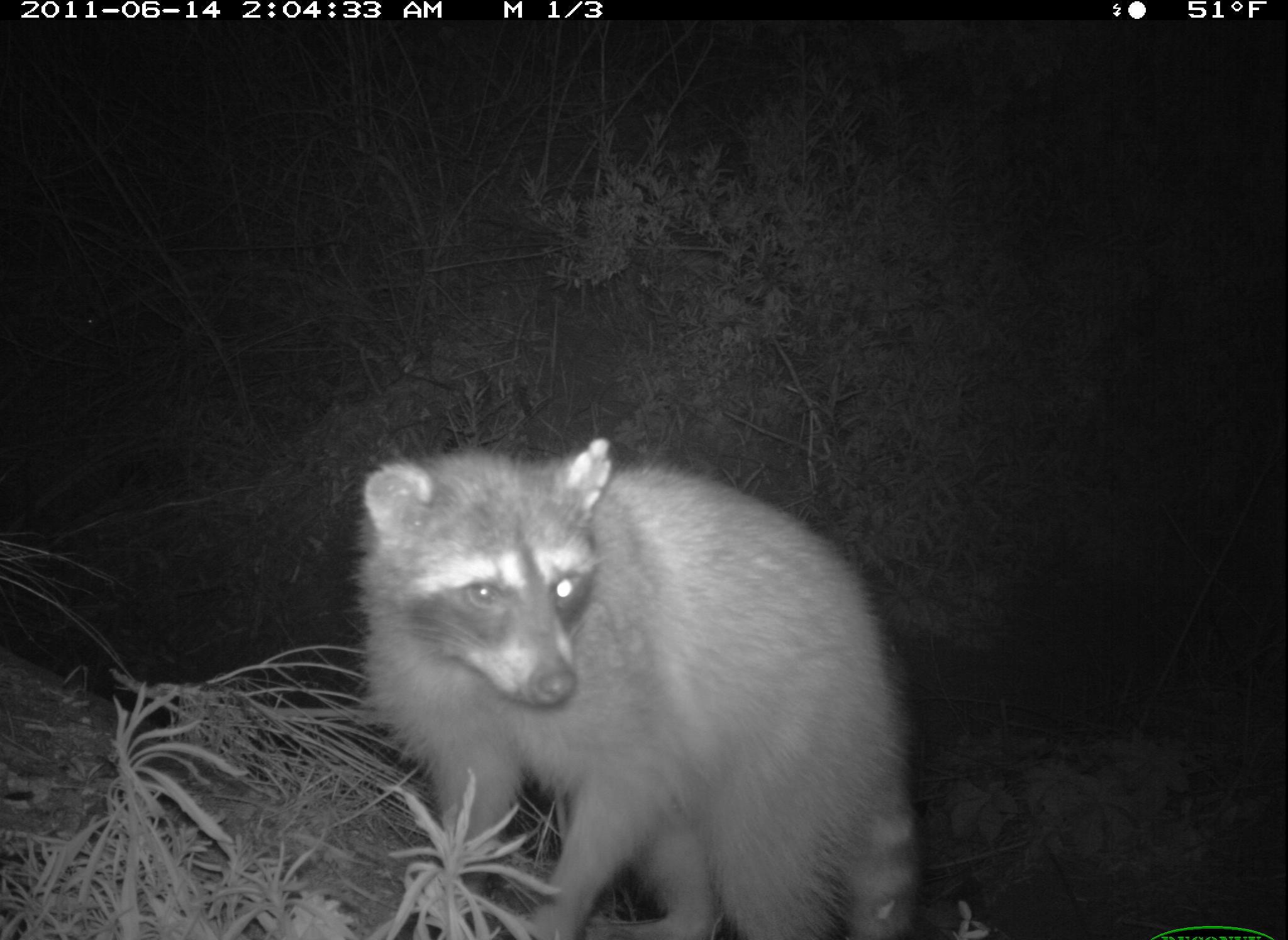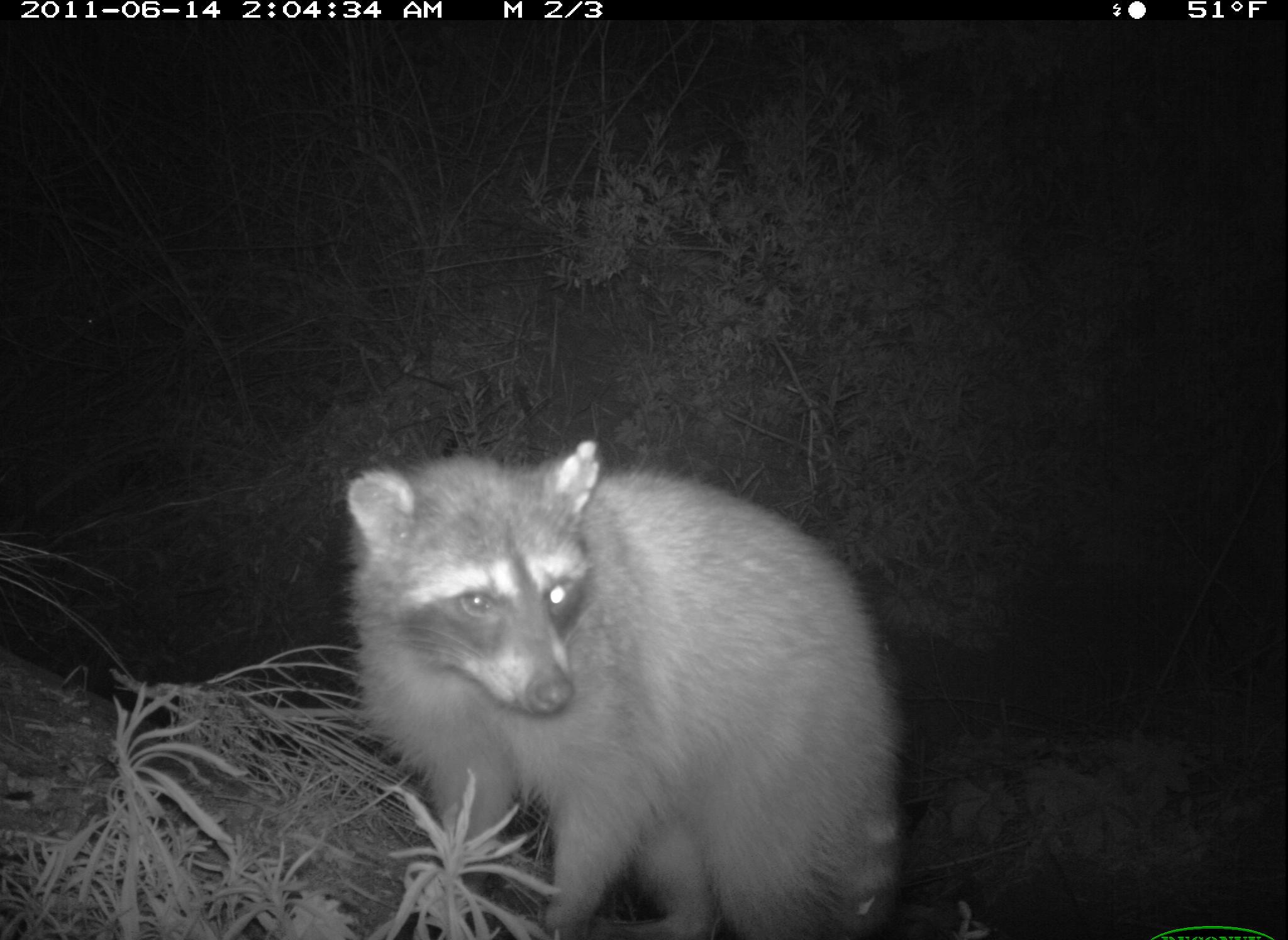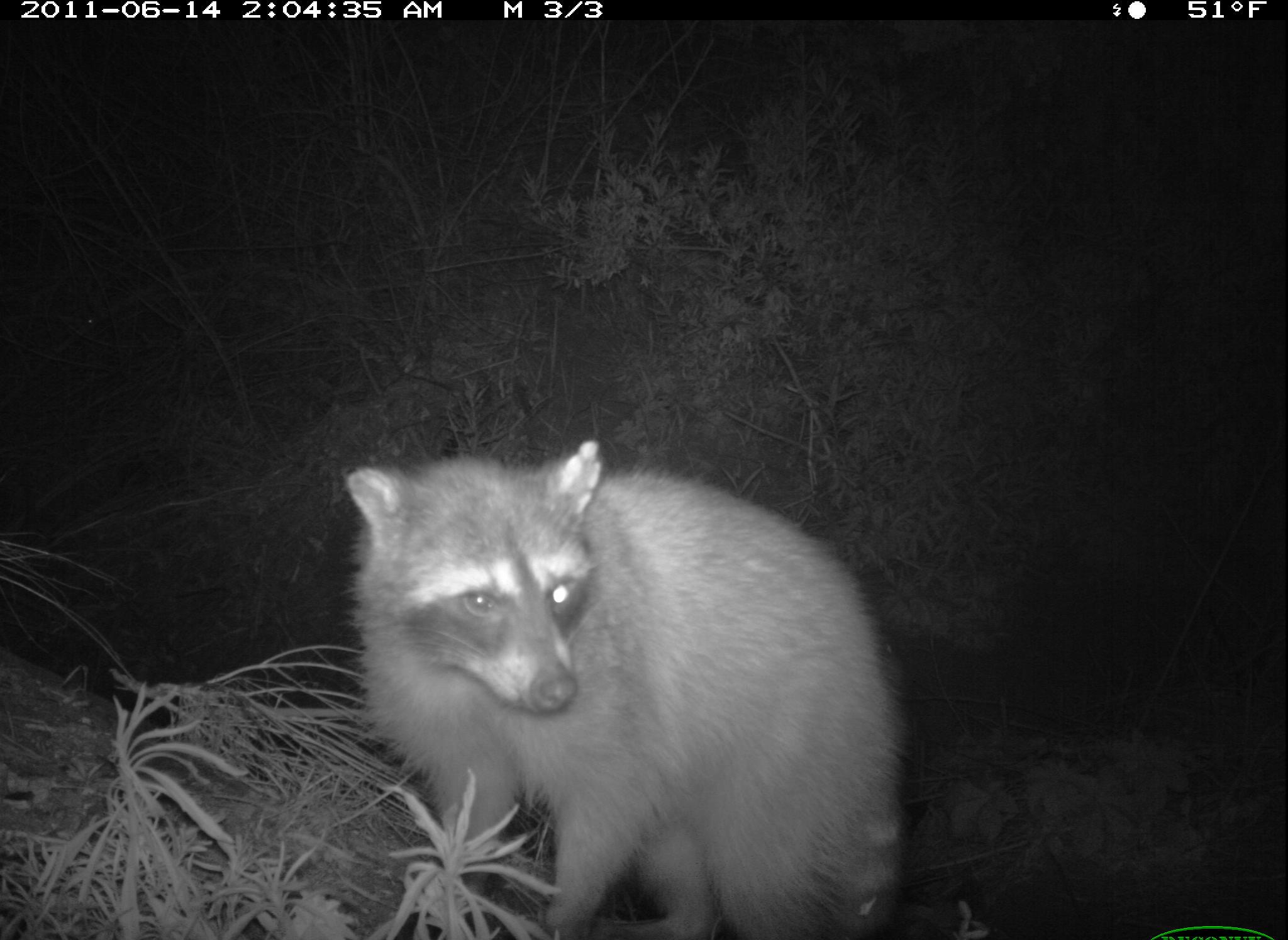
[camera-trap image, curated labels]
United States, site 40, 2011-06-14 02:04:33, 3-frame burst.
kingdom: Animalia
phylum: Chordata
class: Mammalia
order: Carnivora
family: Procyonidae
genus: Procyon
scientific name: Procyon lotor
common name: raccoon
Raccoon (Procyon lotor).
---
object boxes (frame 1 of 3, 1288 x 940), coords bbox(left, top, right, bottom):
raccoon: bbox(343, 433, 935, 934)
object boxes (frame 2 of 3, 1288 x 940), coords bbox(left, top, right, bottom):
raccoon: bbox(336, 441, 918, 934)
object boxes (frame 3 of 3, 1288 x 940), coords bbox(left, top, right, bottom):
raccoon: bbox(333, 427, 923, 937)